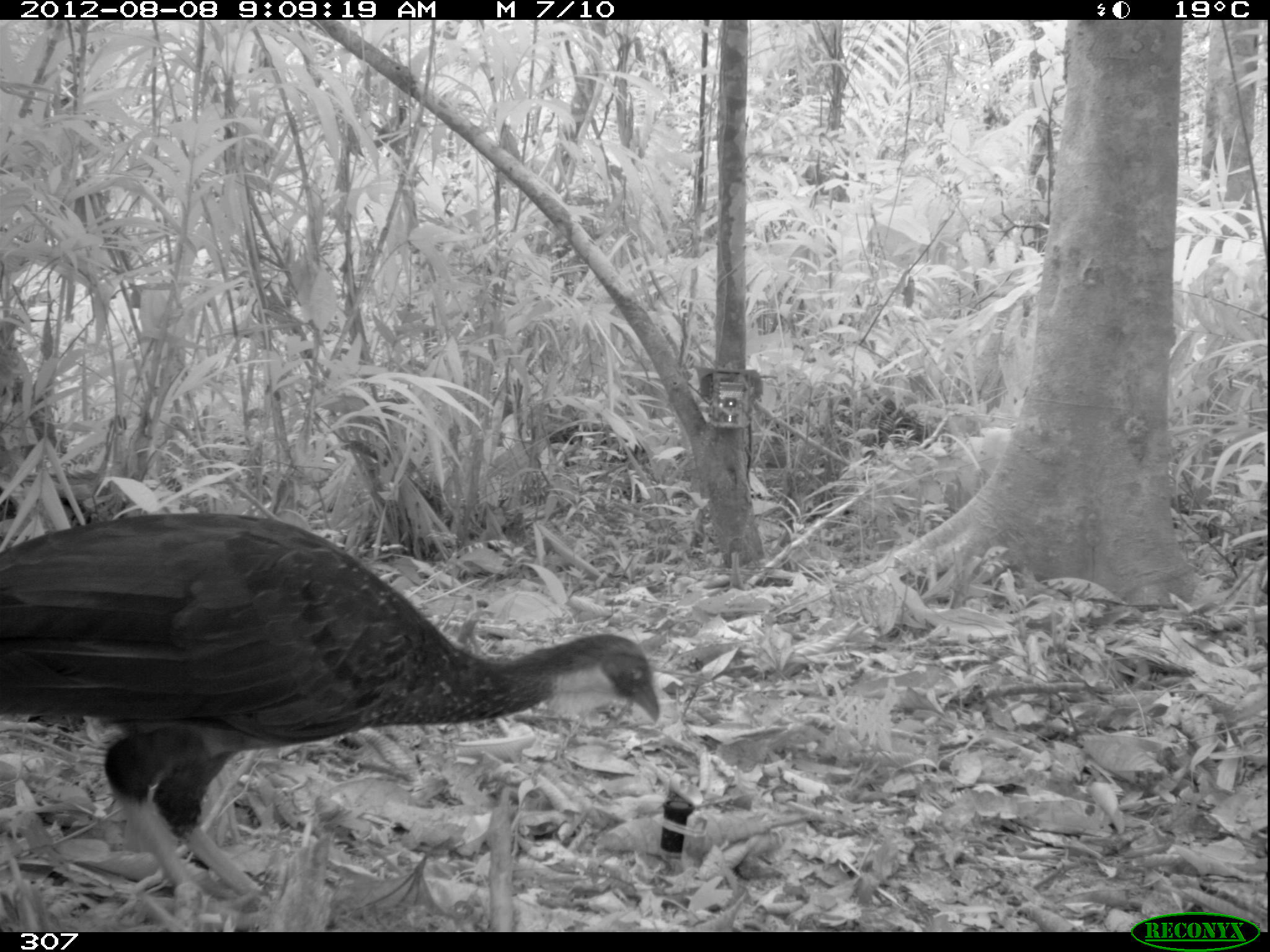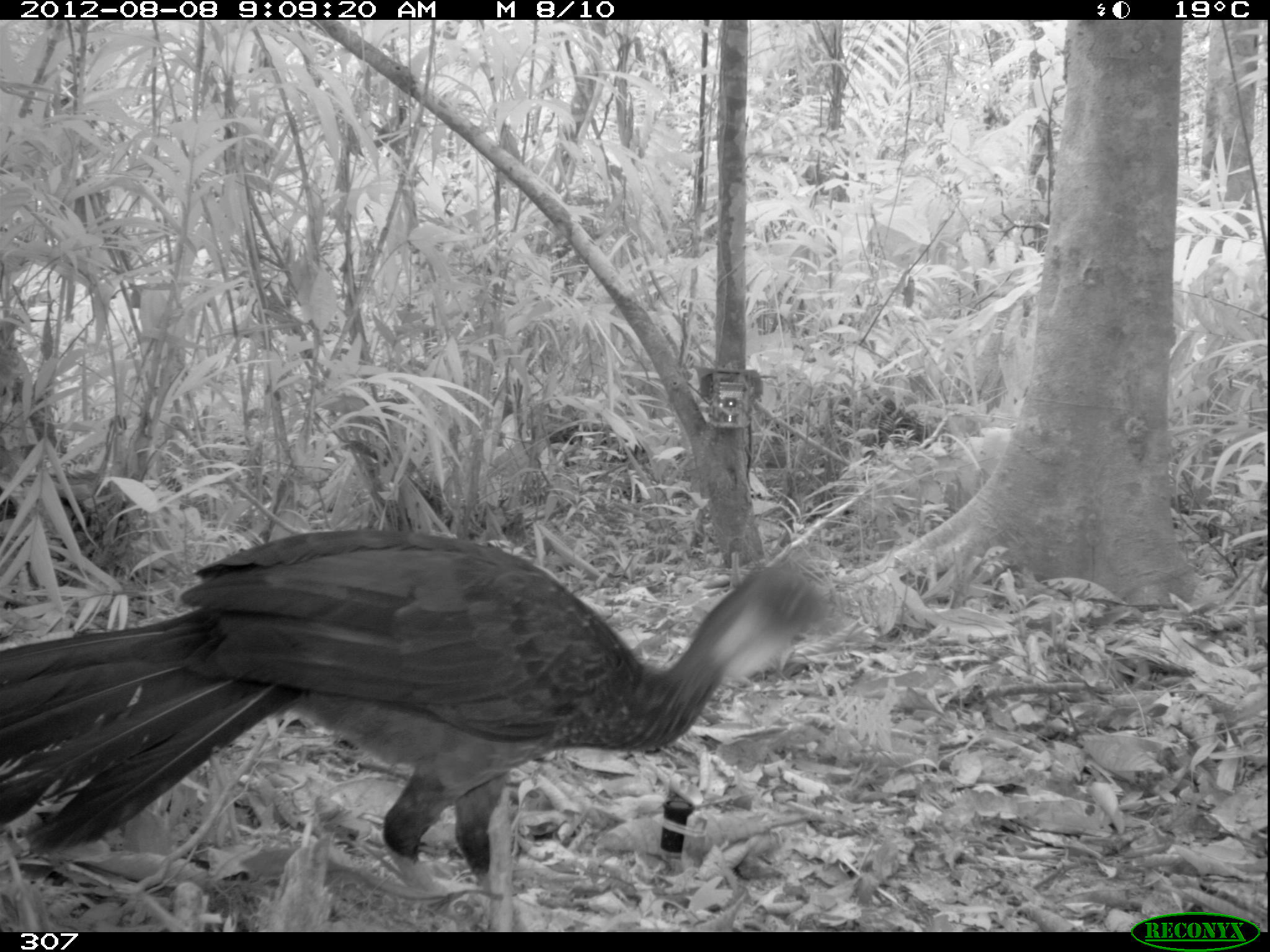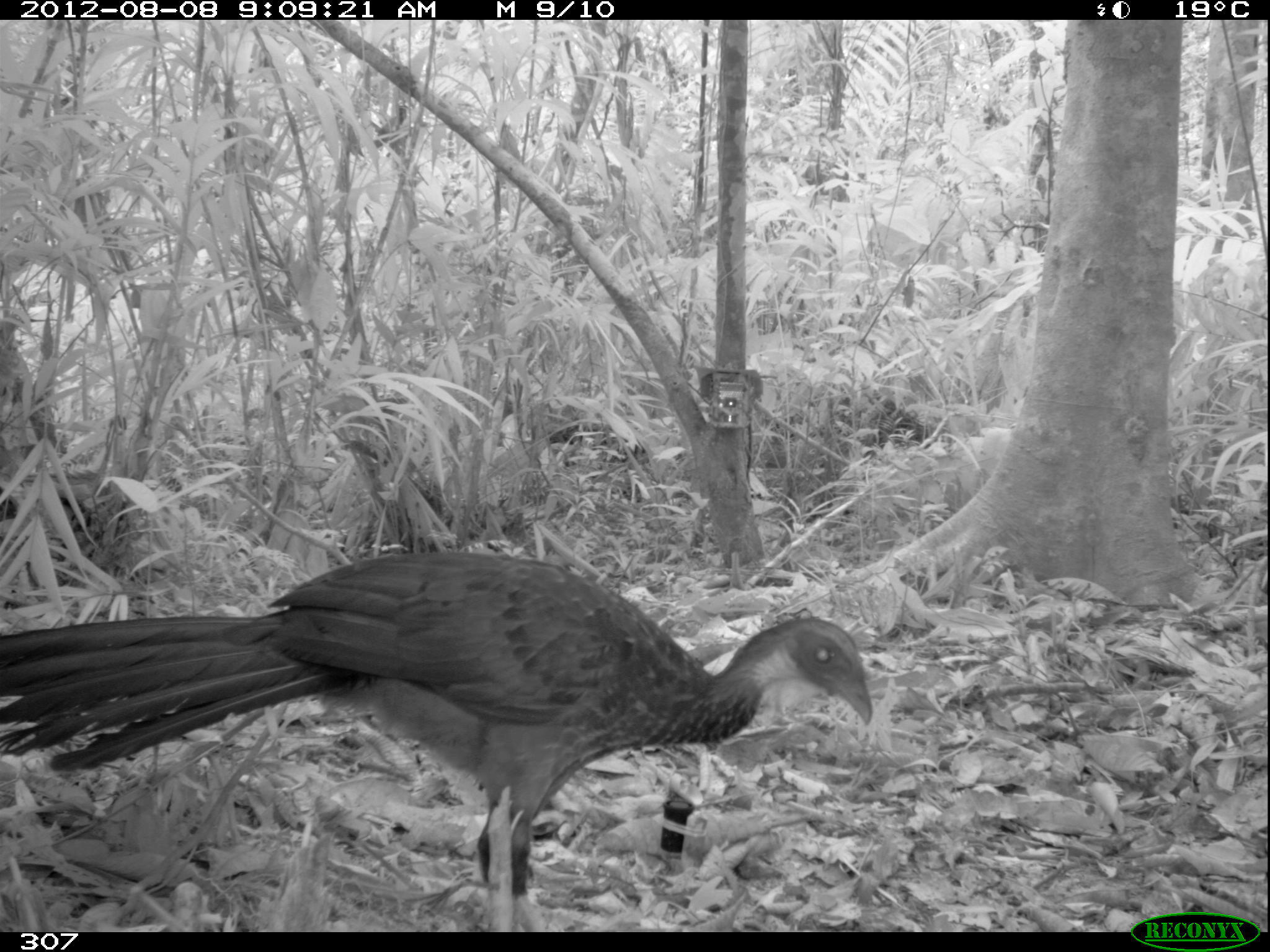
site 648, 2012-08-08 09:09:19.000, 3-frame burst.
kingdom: Animalia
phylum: Chordata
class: Aves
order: Galliformes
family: Cracidae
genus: Penelope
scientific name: Penelope jacquacu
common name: spix's guan